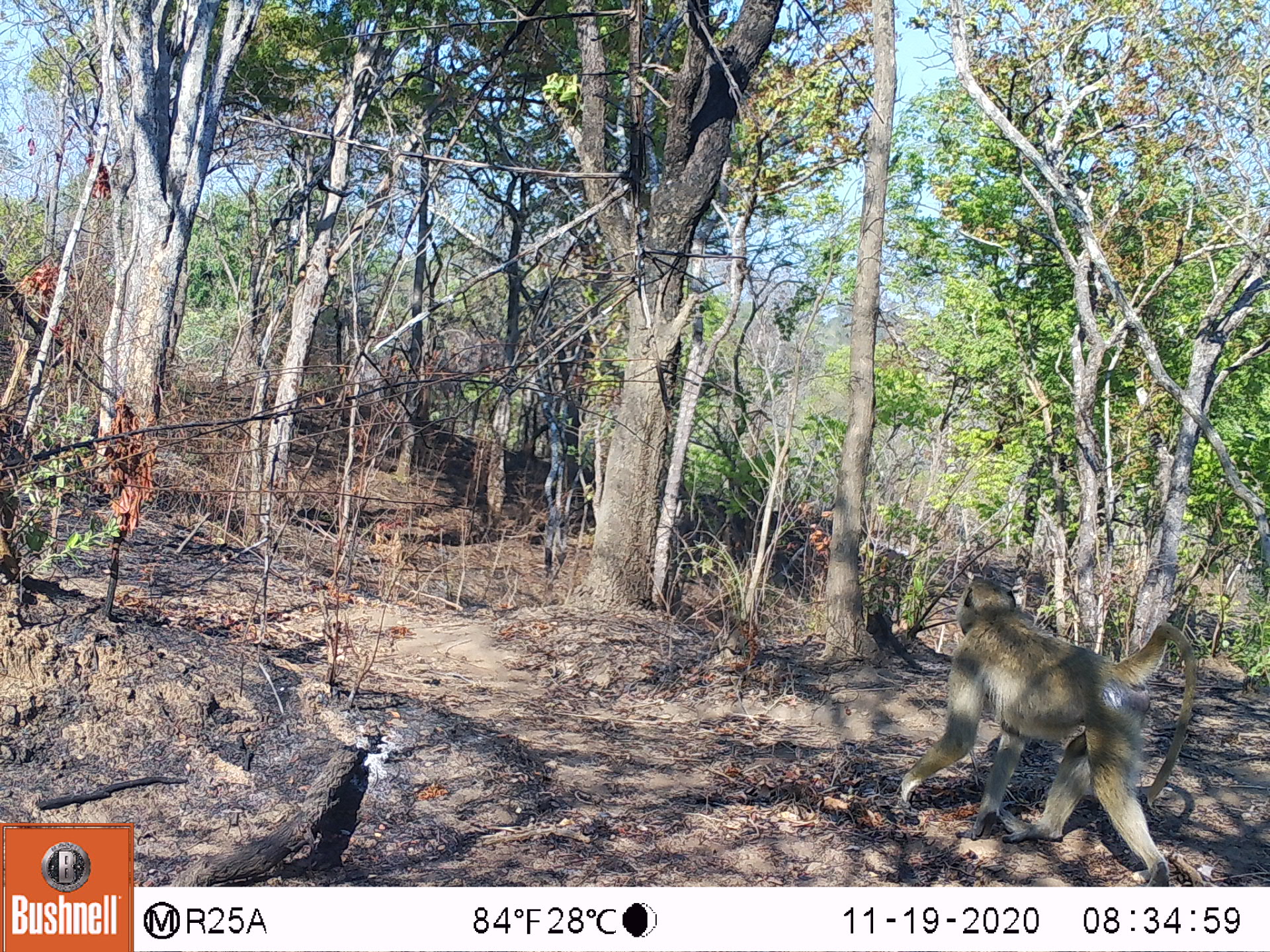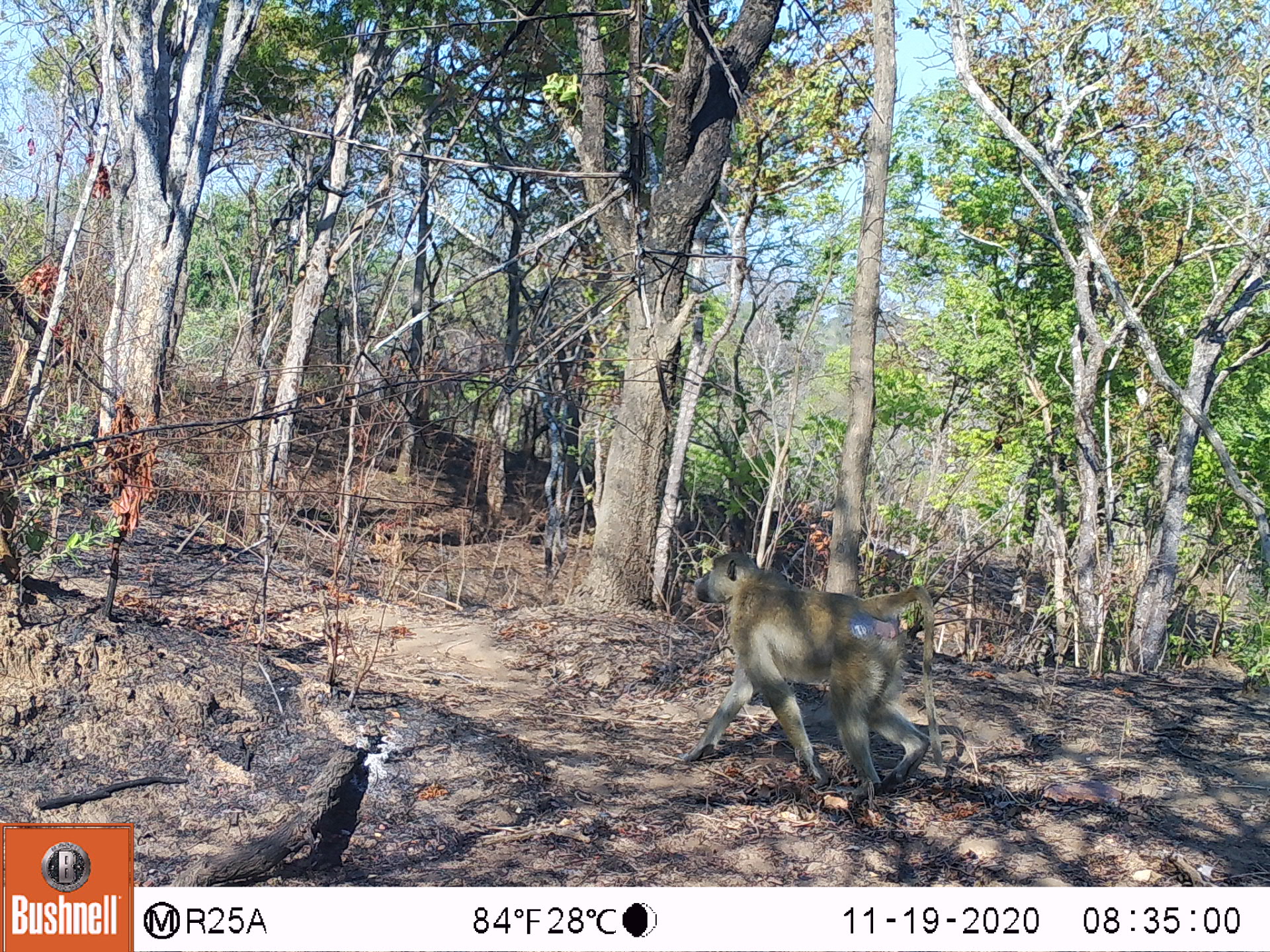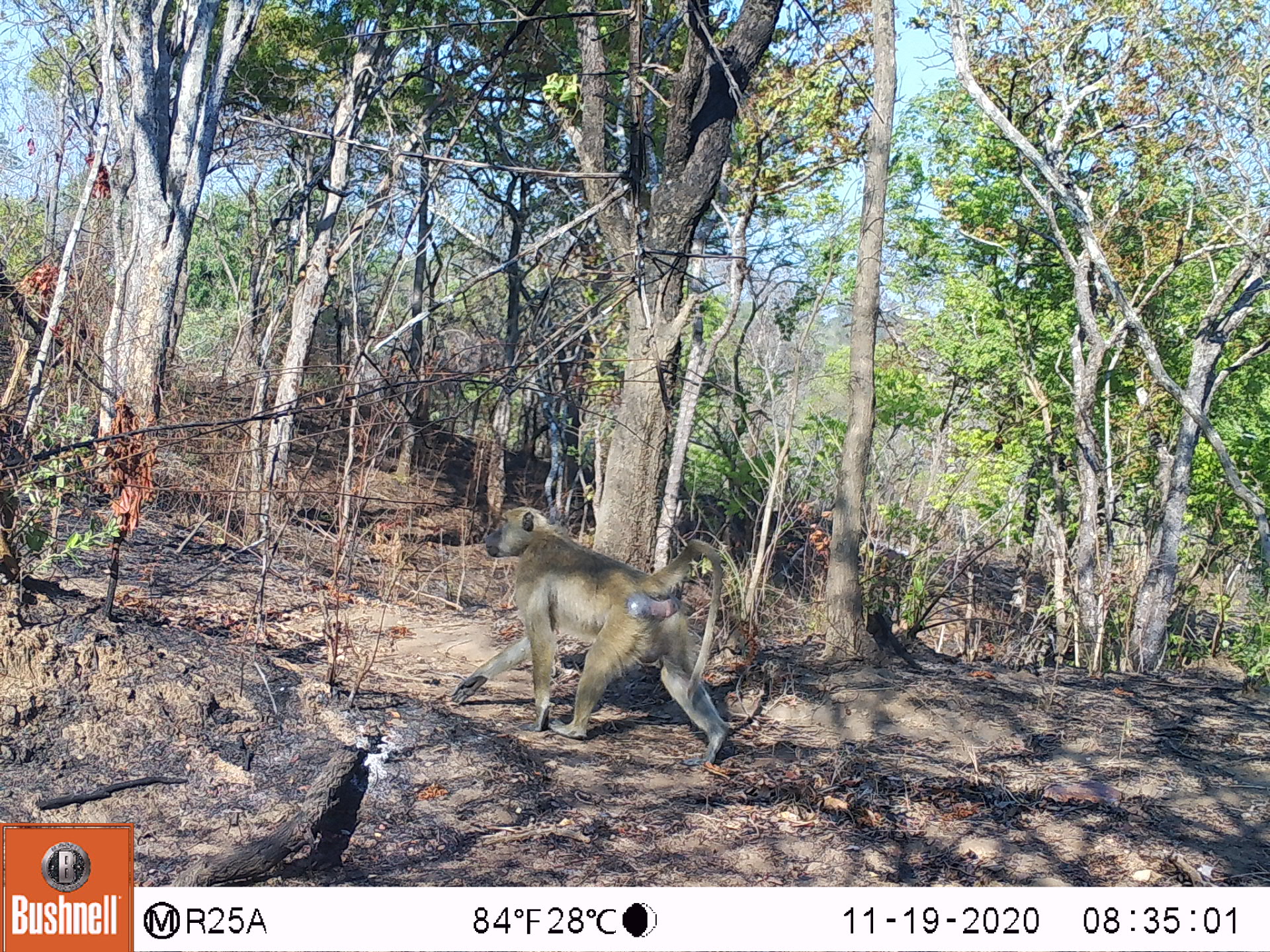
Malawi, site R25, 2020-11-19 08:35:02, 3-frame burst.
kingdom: Animalia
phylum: Chordata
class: Mammalia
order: Primates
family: Cercopithecidae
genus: Papio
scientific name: Papio cynocephalus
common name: yellow baboon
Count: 1.